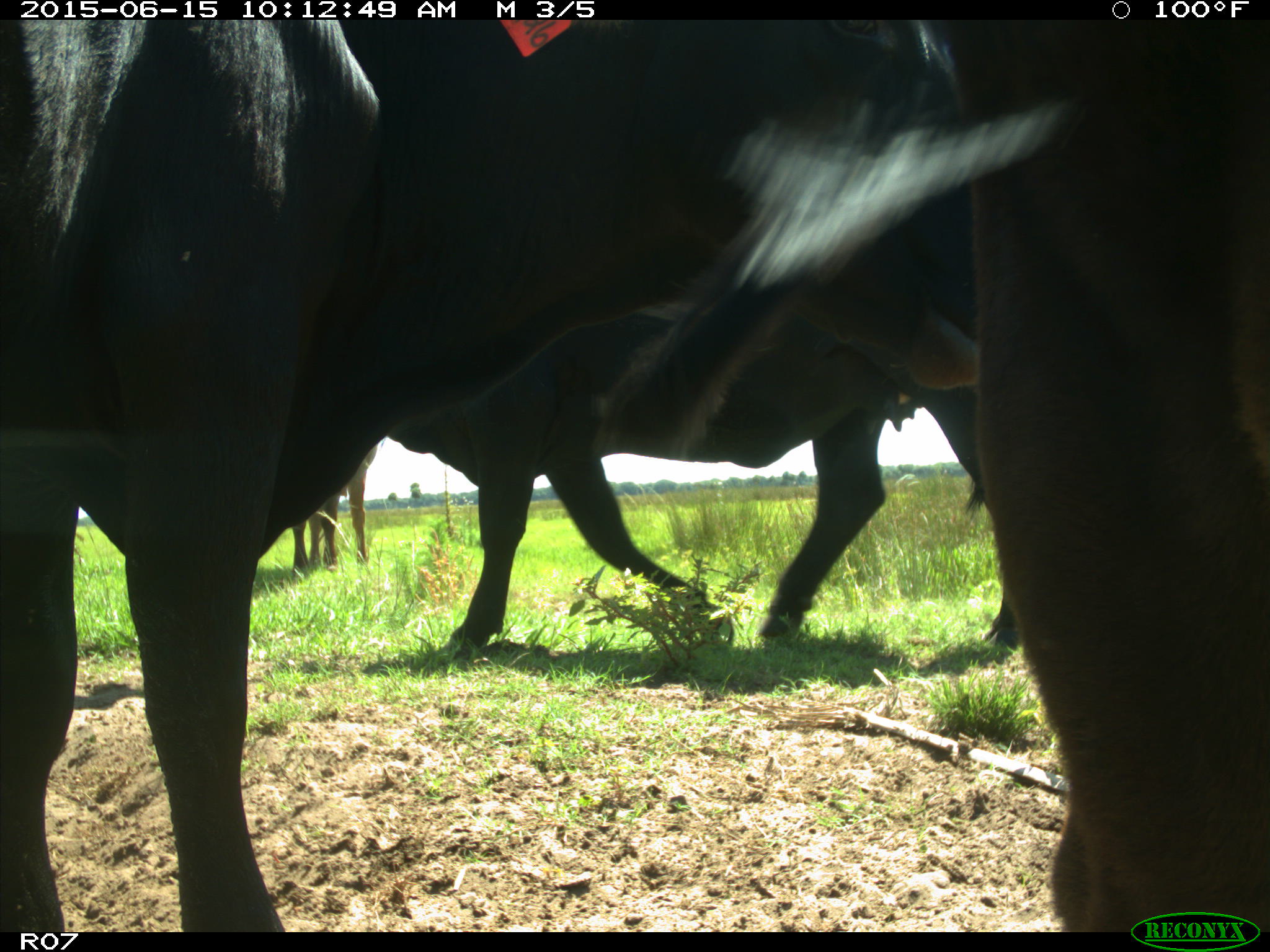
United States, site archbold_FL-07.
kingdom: Animalia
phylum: Chordata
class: Mammalia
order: Artiodactyla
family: Bovidae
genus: Bos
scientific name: Bos taurus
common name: domestic cow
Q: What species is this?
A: Bos taurus (domestic cow).